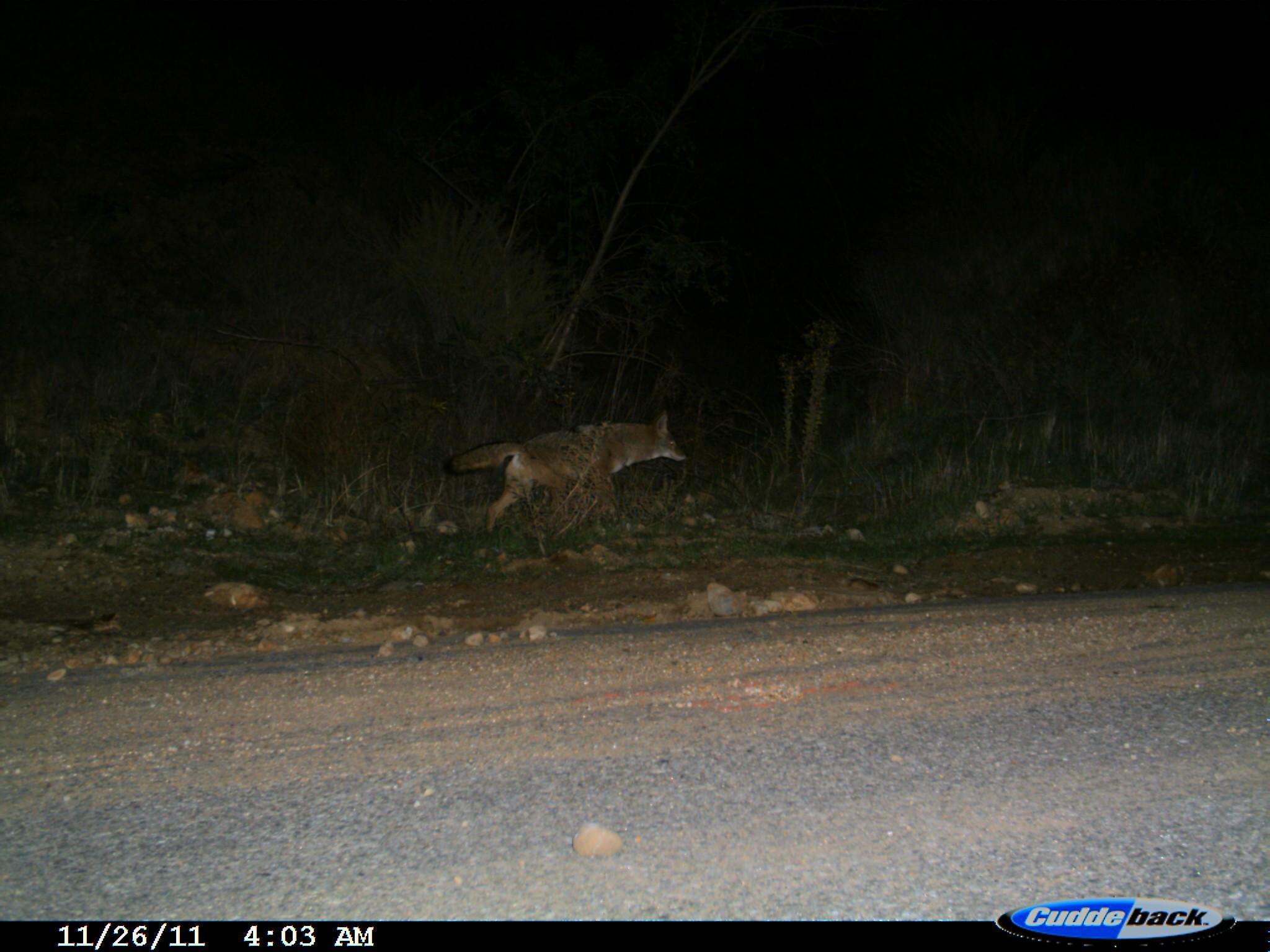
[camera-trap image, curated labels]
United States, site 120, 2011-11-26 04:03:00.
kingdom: Animalia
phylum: Chordata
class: Mammalia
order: Carnivora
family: Canidae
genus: Canis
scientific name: Canis latrans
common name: coyote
Coyote (Canis latrans).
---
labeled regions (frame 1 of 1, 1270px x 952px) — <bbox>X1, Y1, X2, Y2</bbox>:
coyote: <bbox>429, 390, 710, 549</bbox>